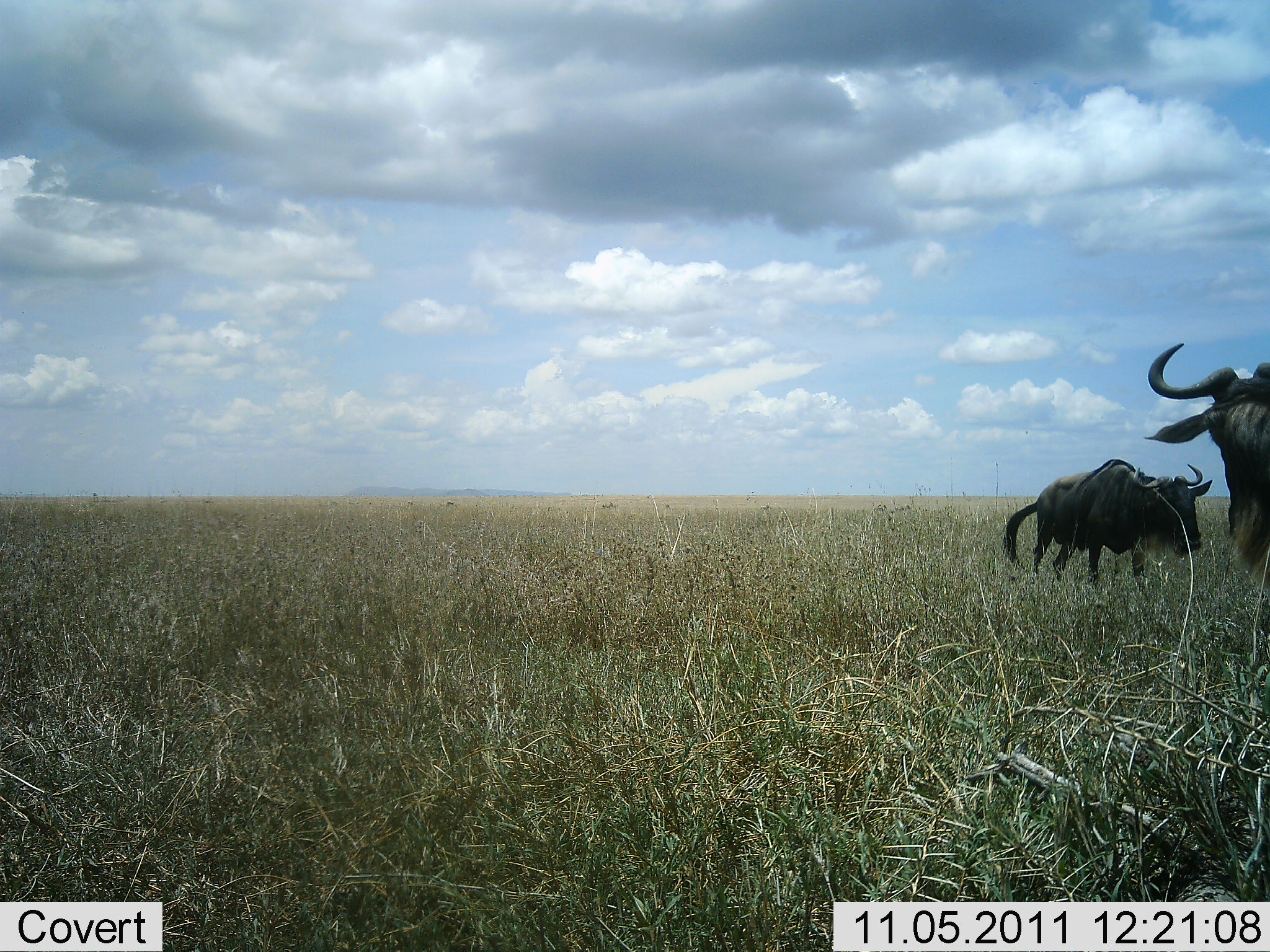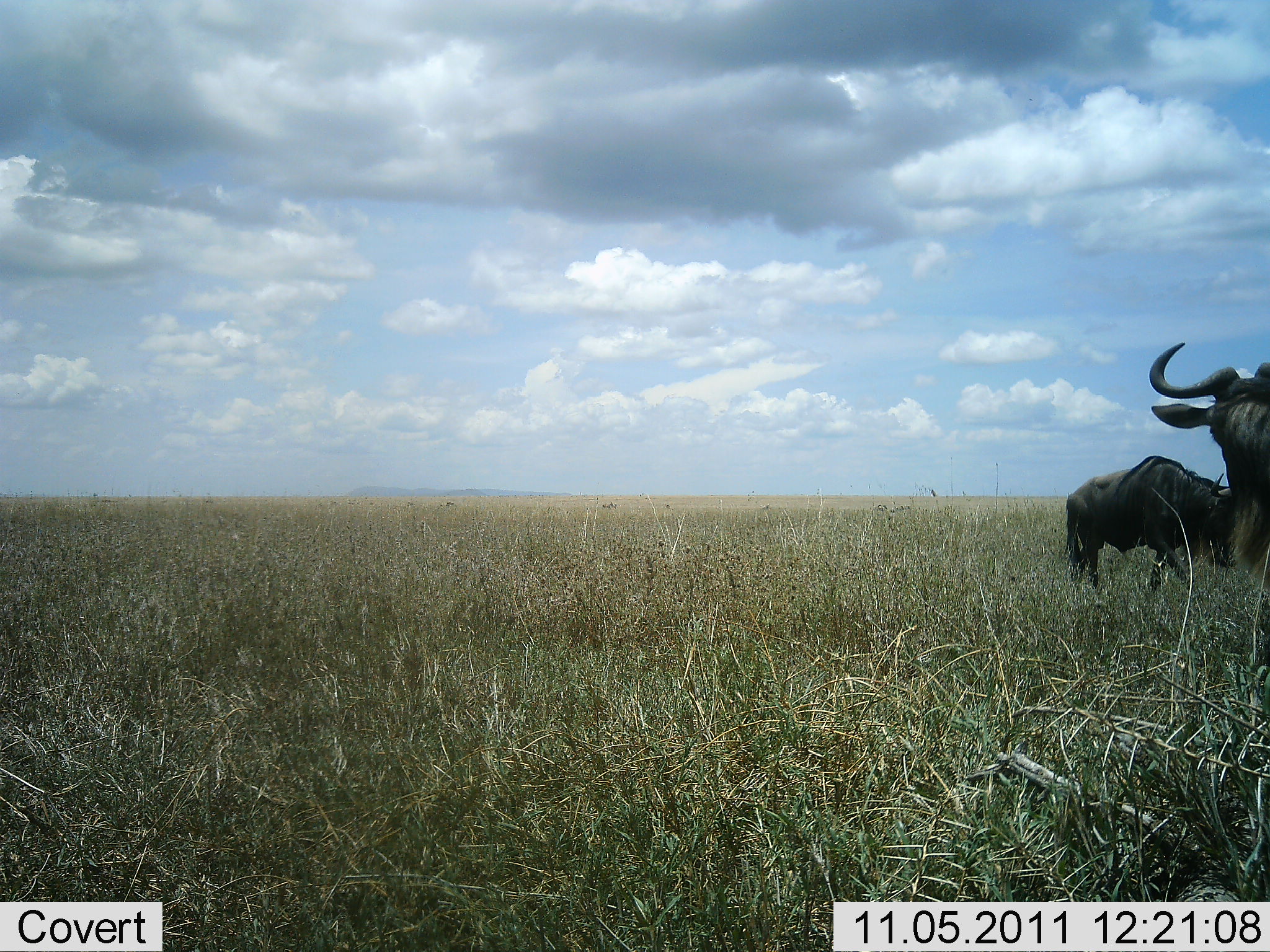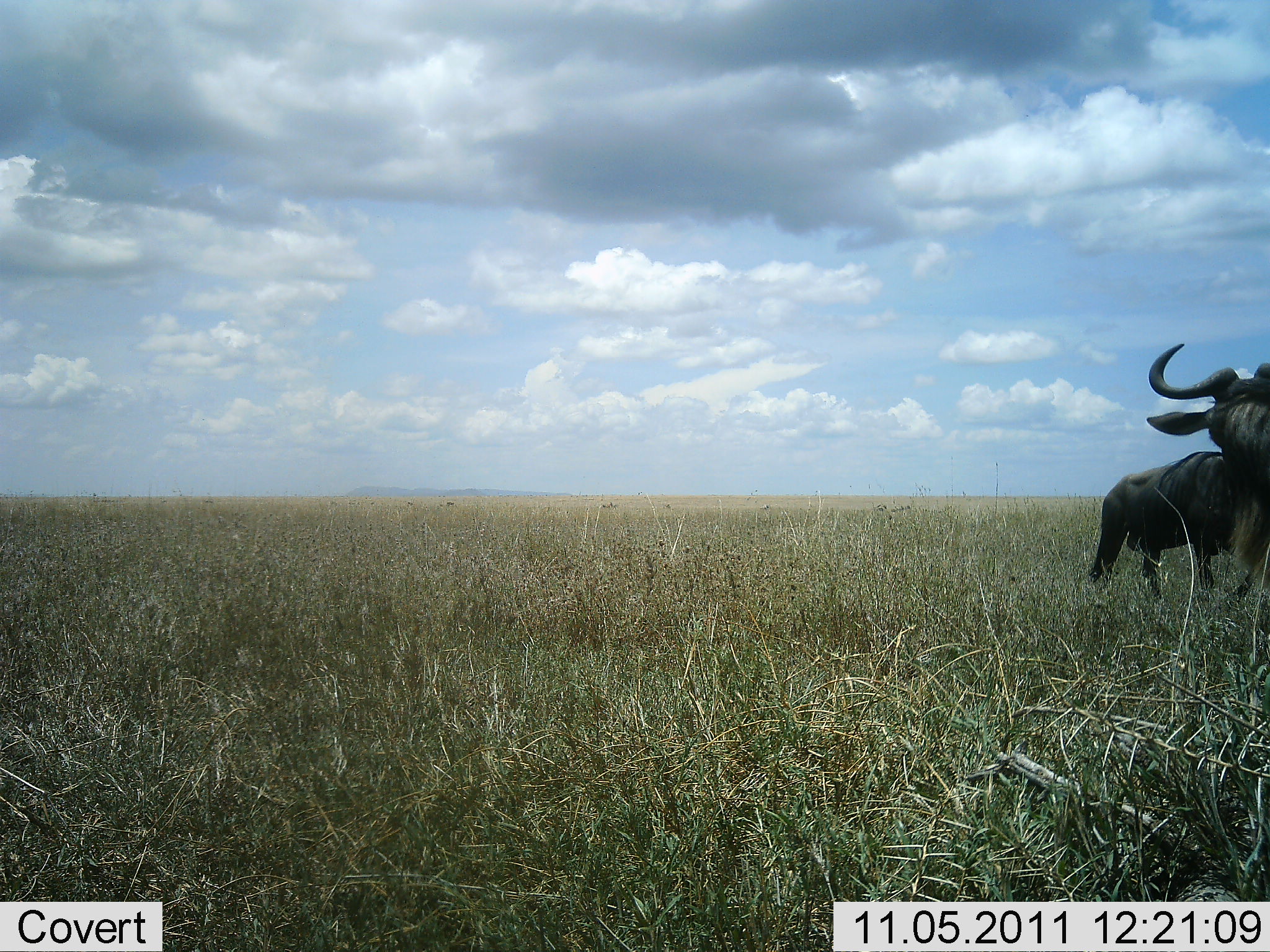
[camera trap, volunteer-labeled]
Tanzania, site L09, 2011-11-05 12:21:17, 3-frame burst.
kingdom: Animalia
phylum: Chordata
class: Mammalia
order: Artiodactyla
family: Bovidae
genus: Connochaetes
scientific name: Connochaetes taurinus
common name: blue wildebeest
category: wildebeest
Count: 2.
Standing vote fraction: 77%.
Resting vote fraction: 0%.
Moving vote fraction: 69%.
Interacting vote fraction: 0%.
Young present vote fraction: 0%.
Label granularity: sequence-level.